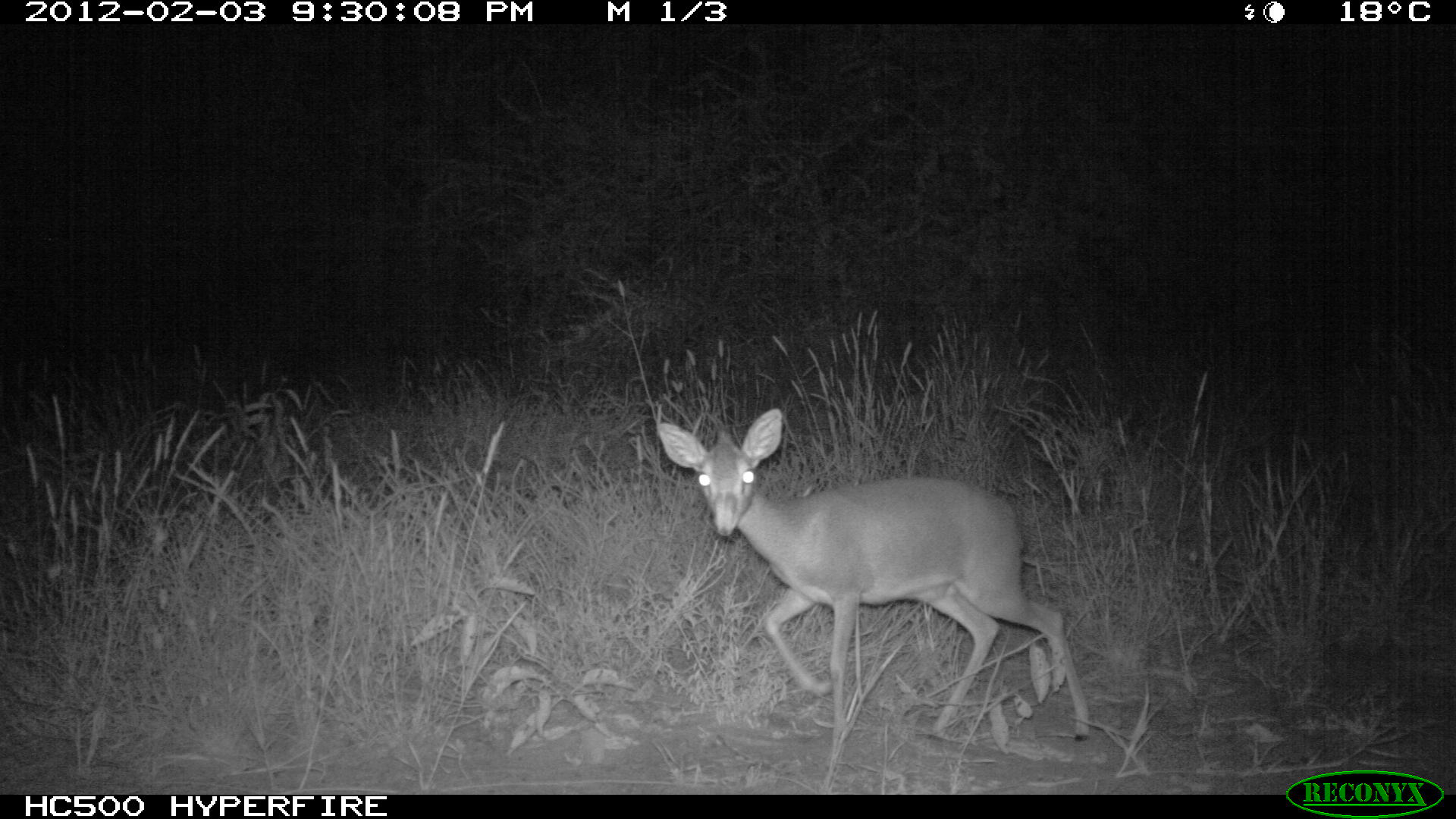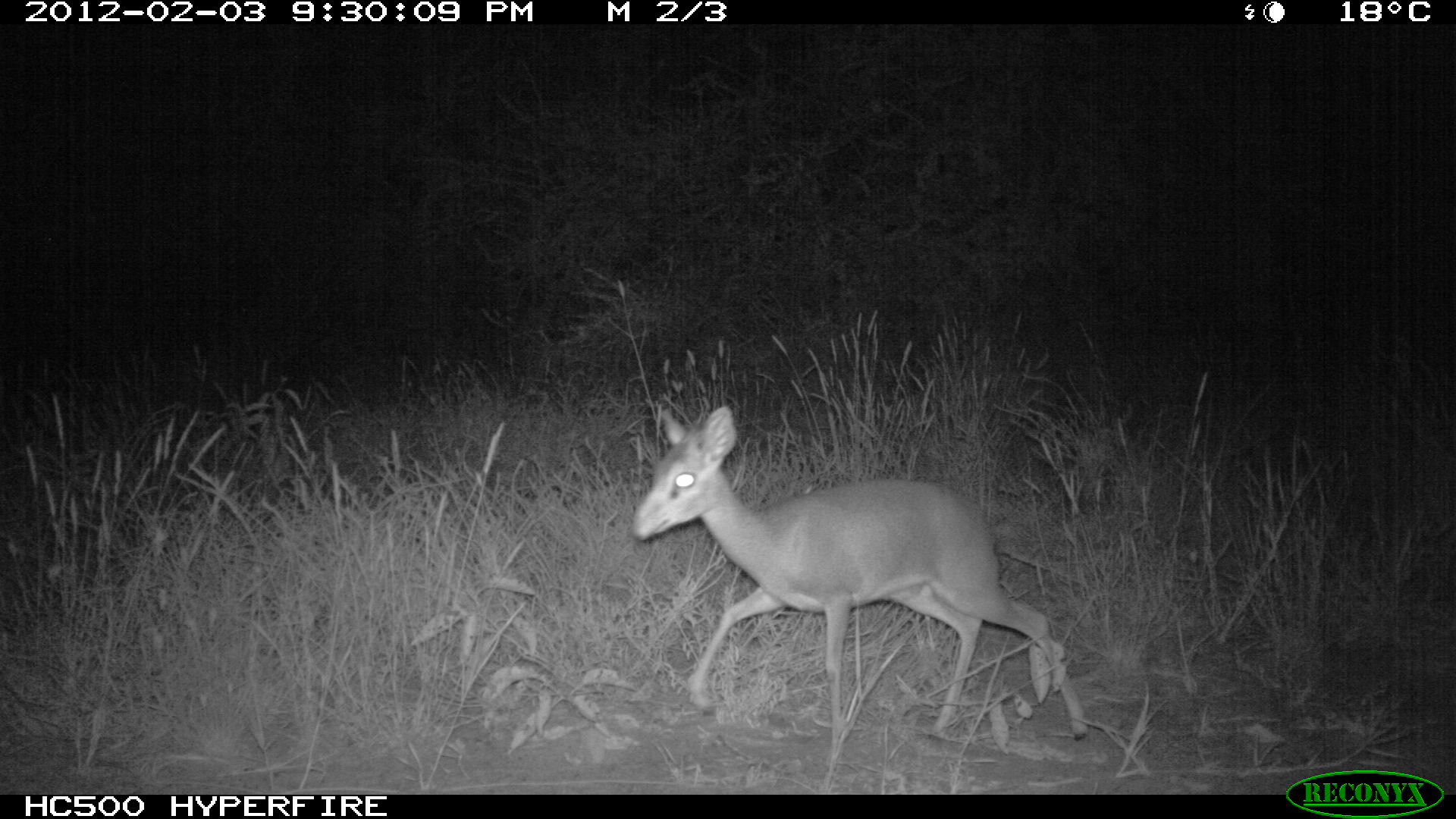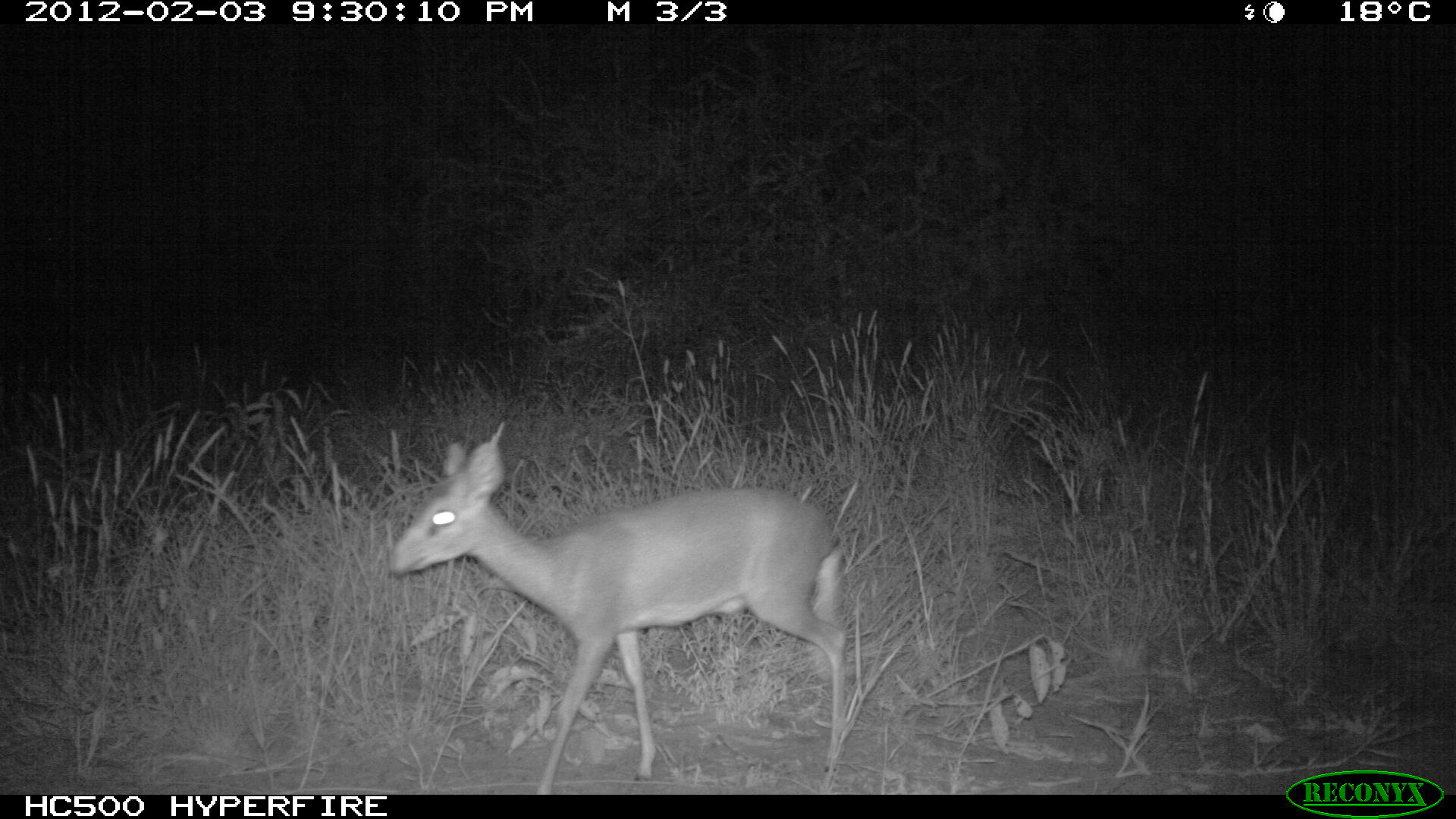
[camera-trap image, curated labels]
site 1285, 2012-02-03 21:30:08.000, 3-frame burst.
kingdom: Animalia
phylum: Chordata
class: Mammalia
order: Artiodactyla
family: Bovidae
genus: Madoqua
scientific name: Madoqua guentheri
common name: günther's dik-dik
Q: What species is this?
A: Madoqua guentheri (günther's dik-dik).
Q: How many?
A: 1.